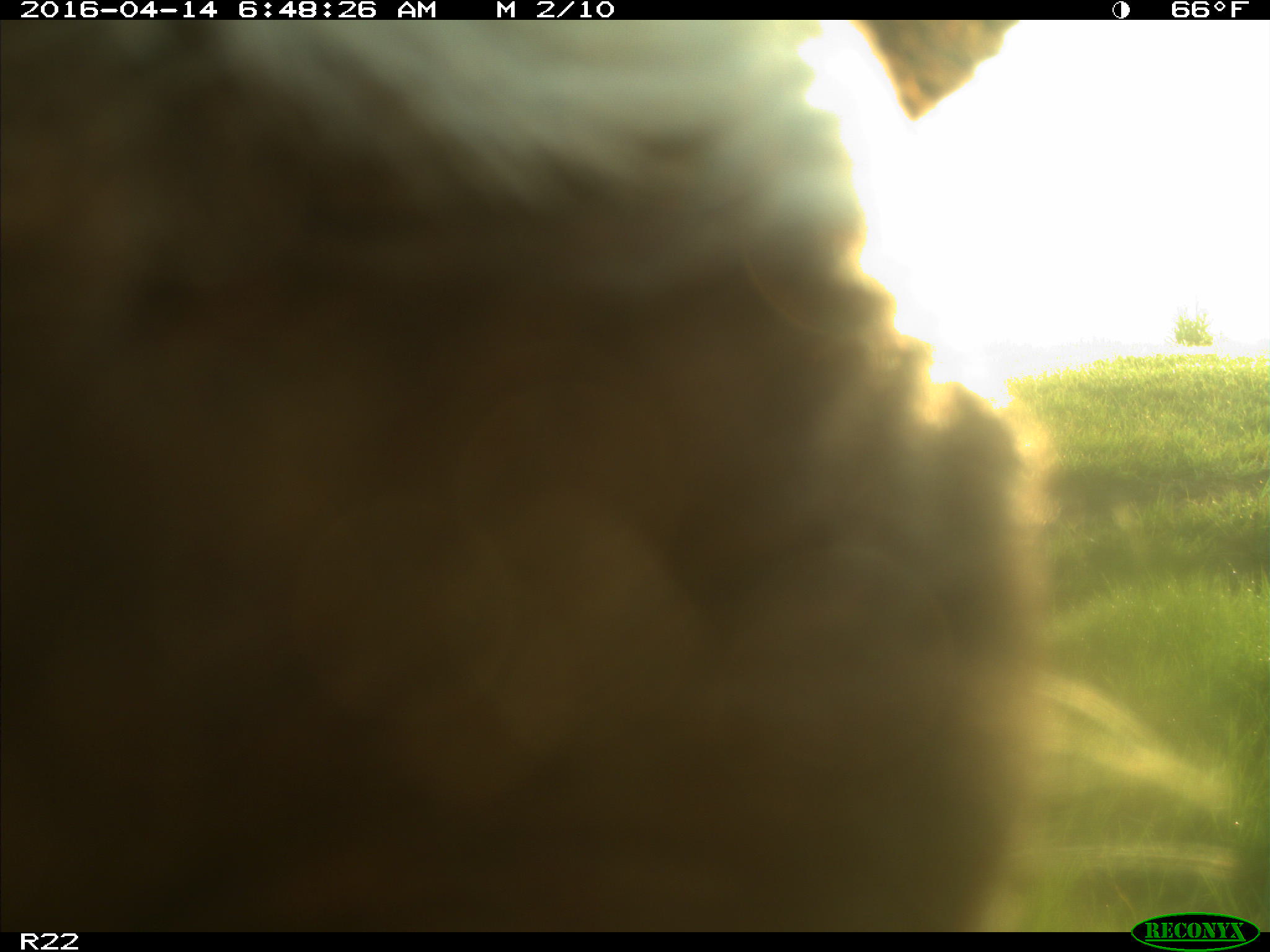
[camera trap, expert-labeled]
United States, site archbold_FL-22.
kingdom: Animalia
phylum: Chordata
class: Mammalia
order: Artiodactyla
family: Bovidae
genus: Bos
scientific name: Bos taurus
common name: domestic cow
Bos taurus (domestic cow).